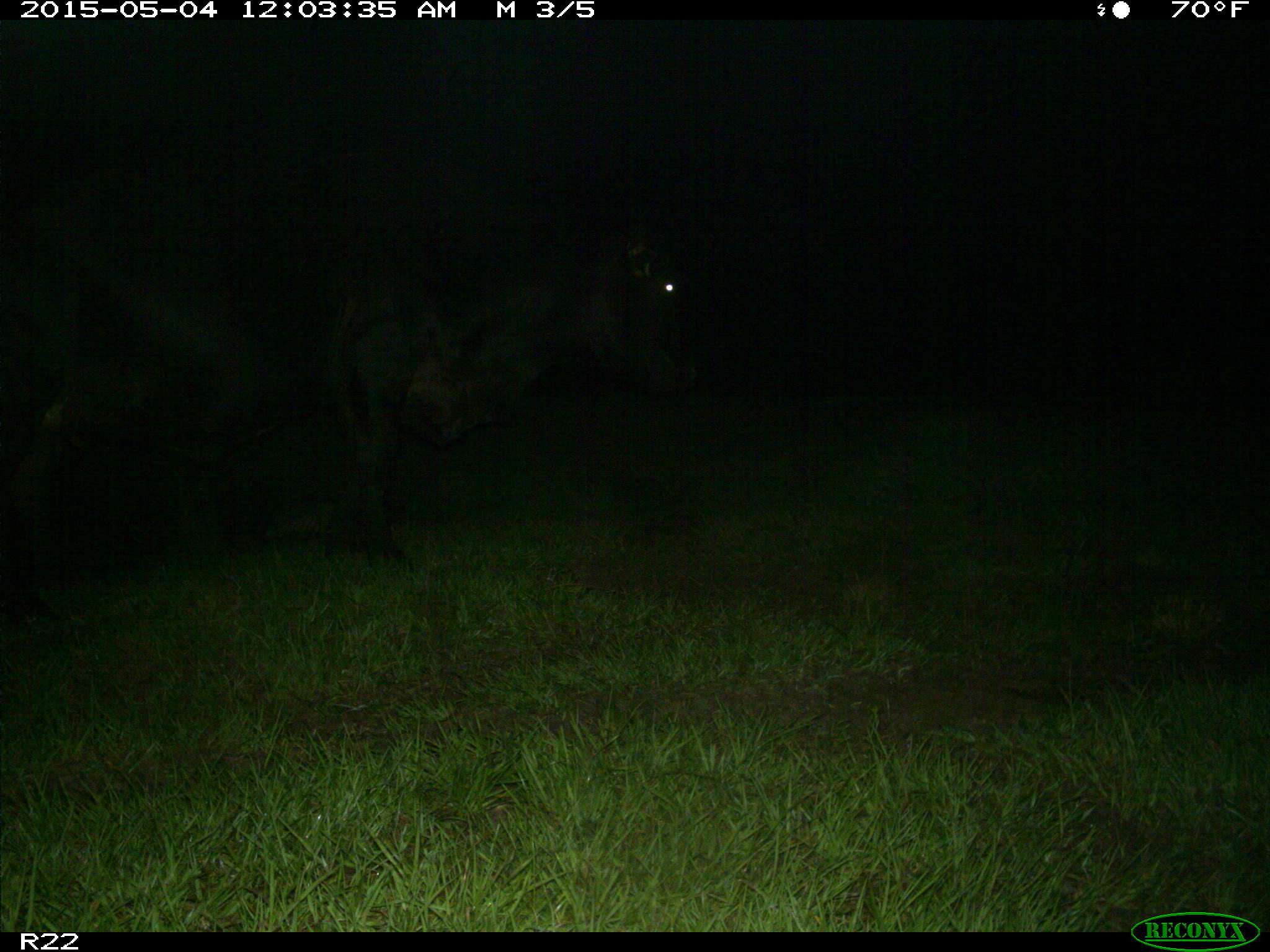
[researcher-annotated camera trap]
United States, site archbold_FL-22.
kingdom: Animalia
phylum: Chordata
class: Mammalia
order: Artiodactyla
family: Bovidae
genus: Bos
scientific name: Bos taurus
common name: domestic cow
Bos taurus (domestic cow).